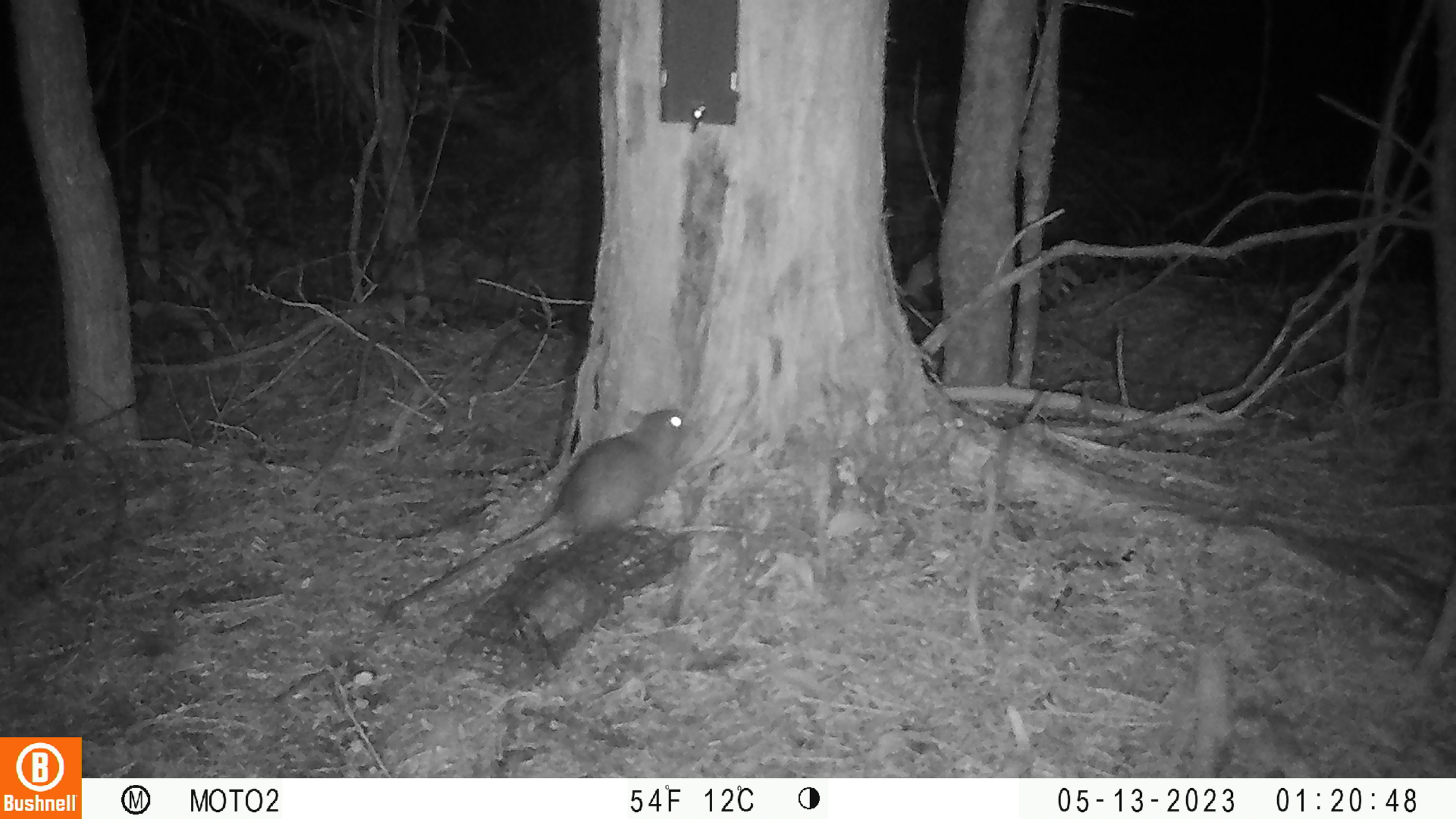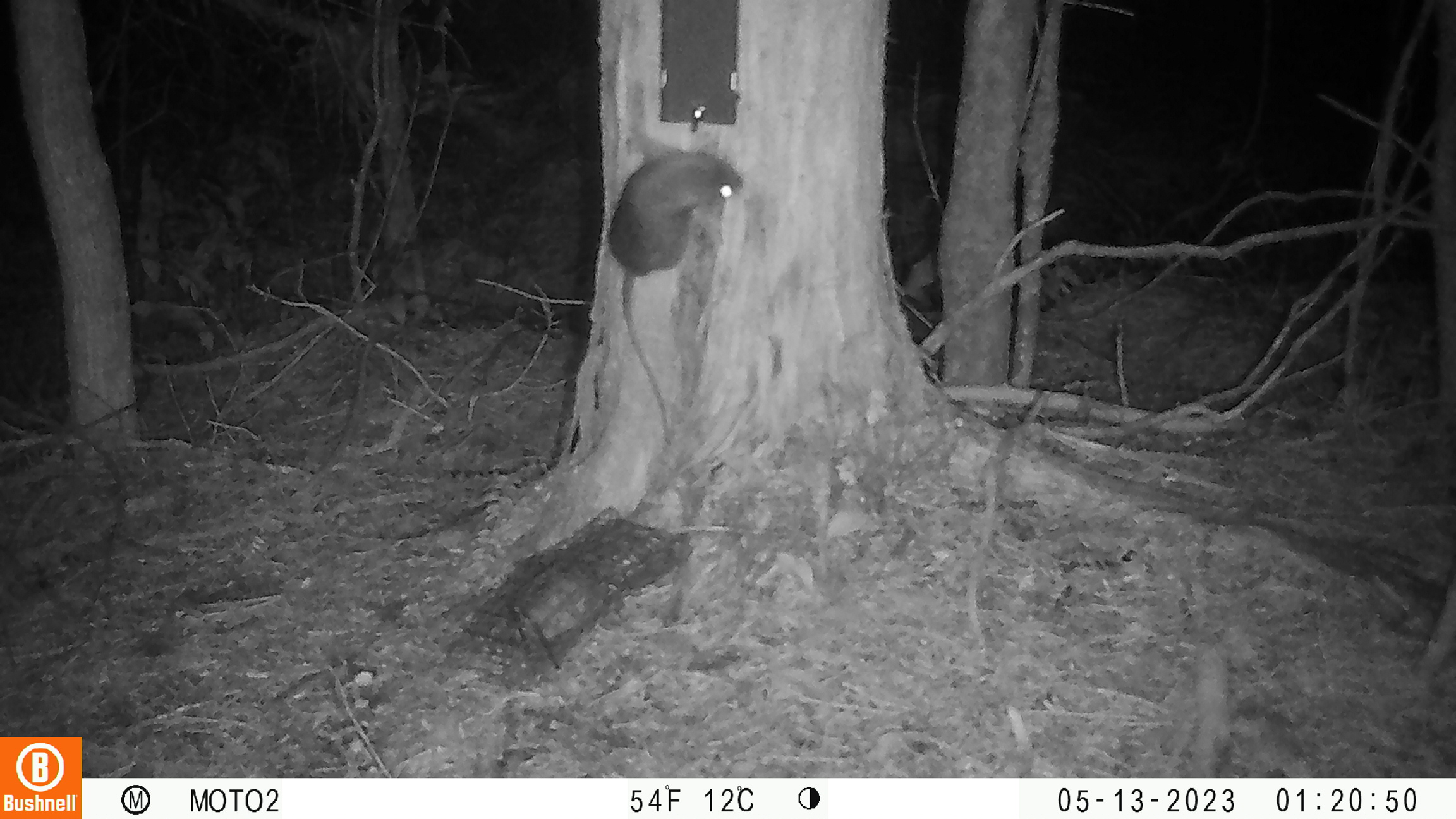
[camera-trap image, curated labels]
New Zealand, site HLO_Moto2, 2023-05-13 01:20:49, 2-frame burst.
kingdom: Animalia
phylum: Chordata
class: Mammalia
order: Rodentia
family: Muridae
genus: Rattus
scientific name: Rattus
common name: rat